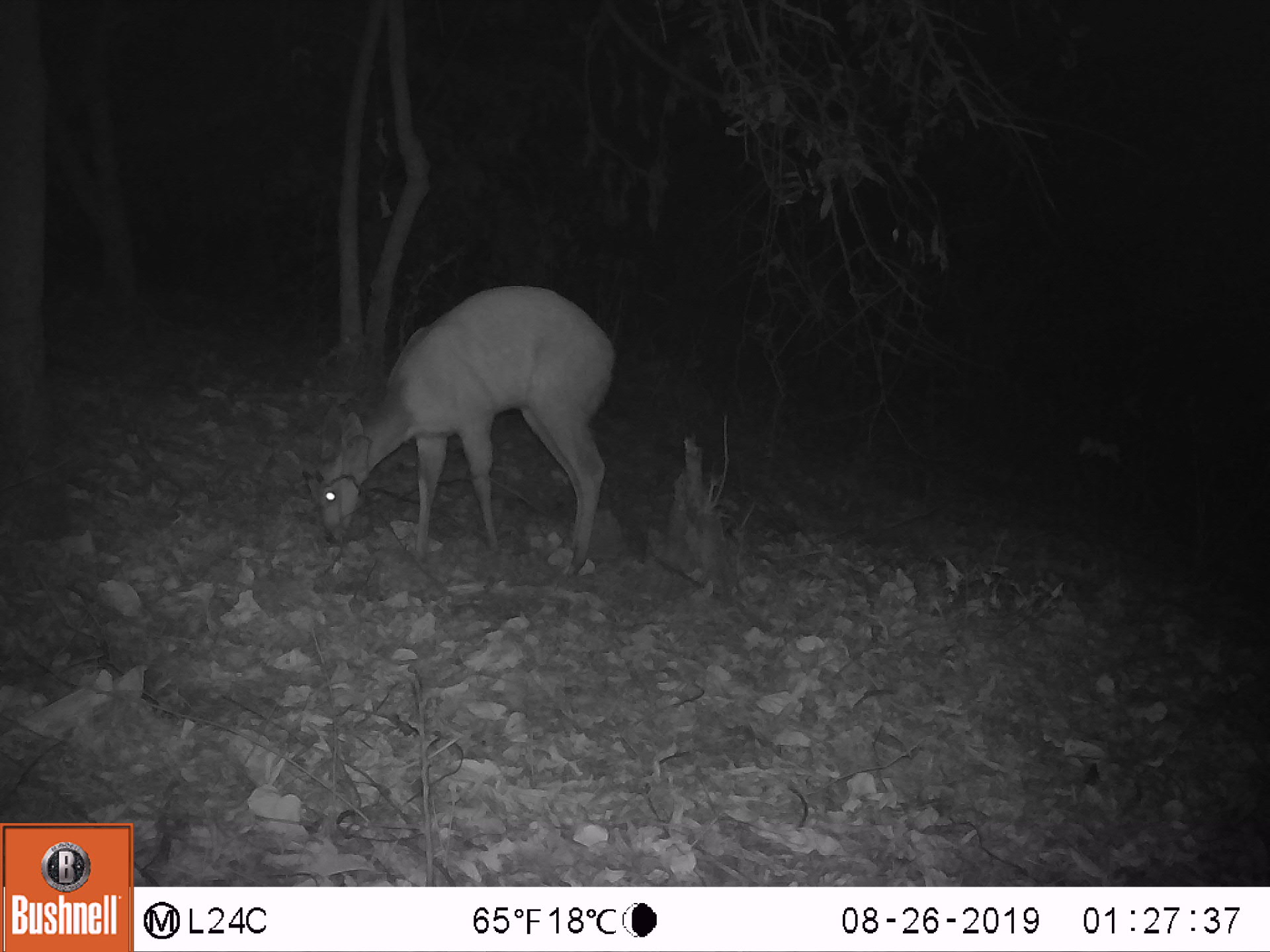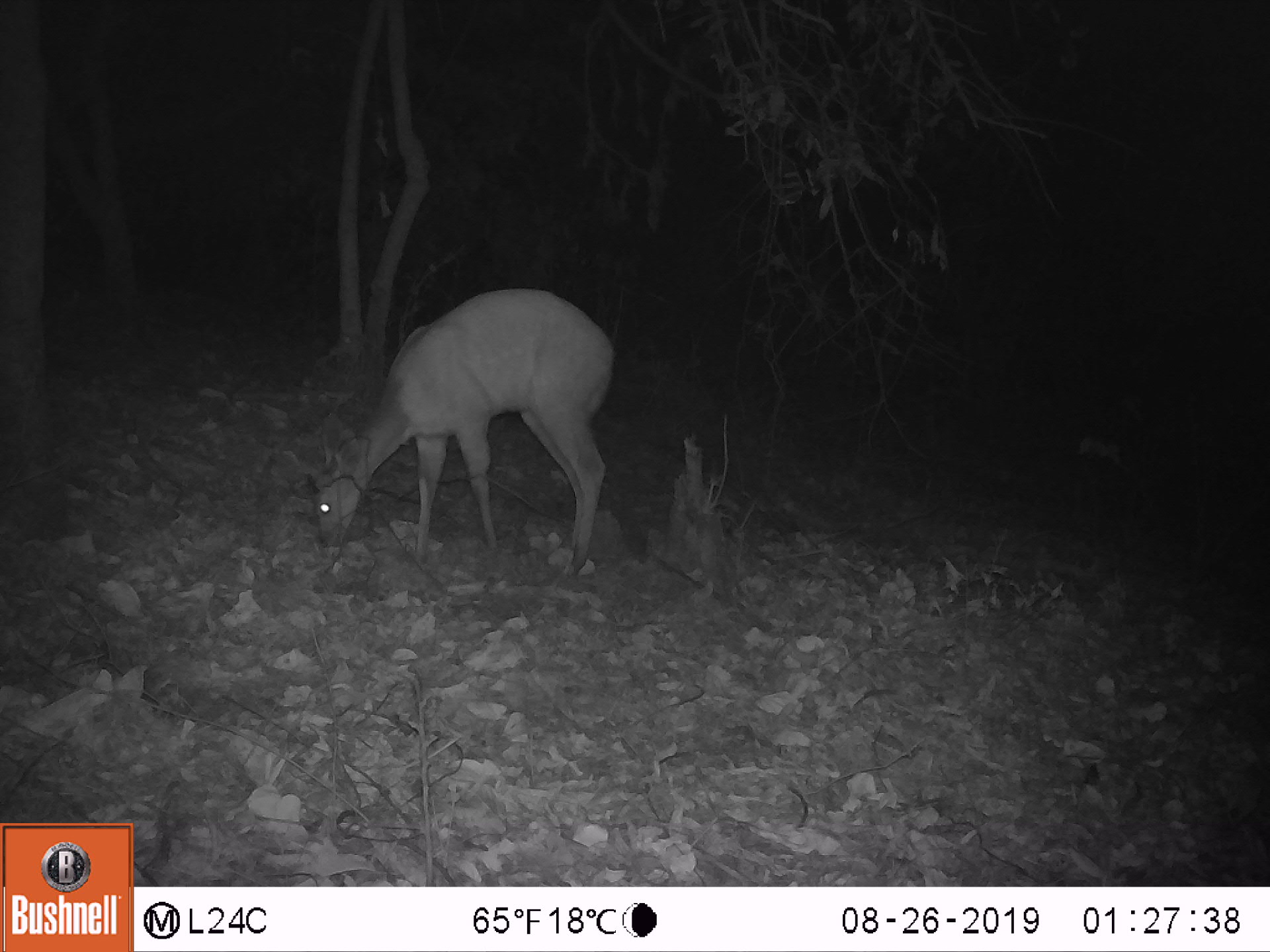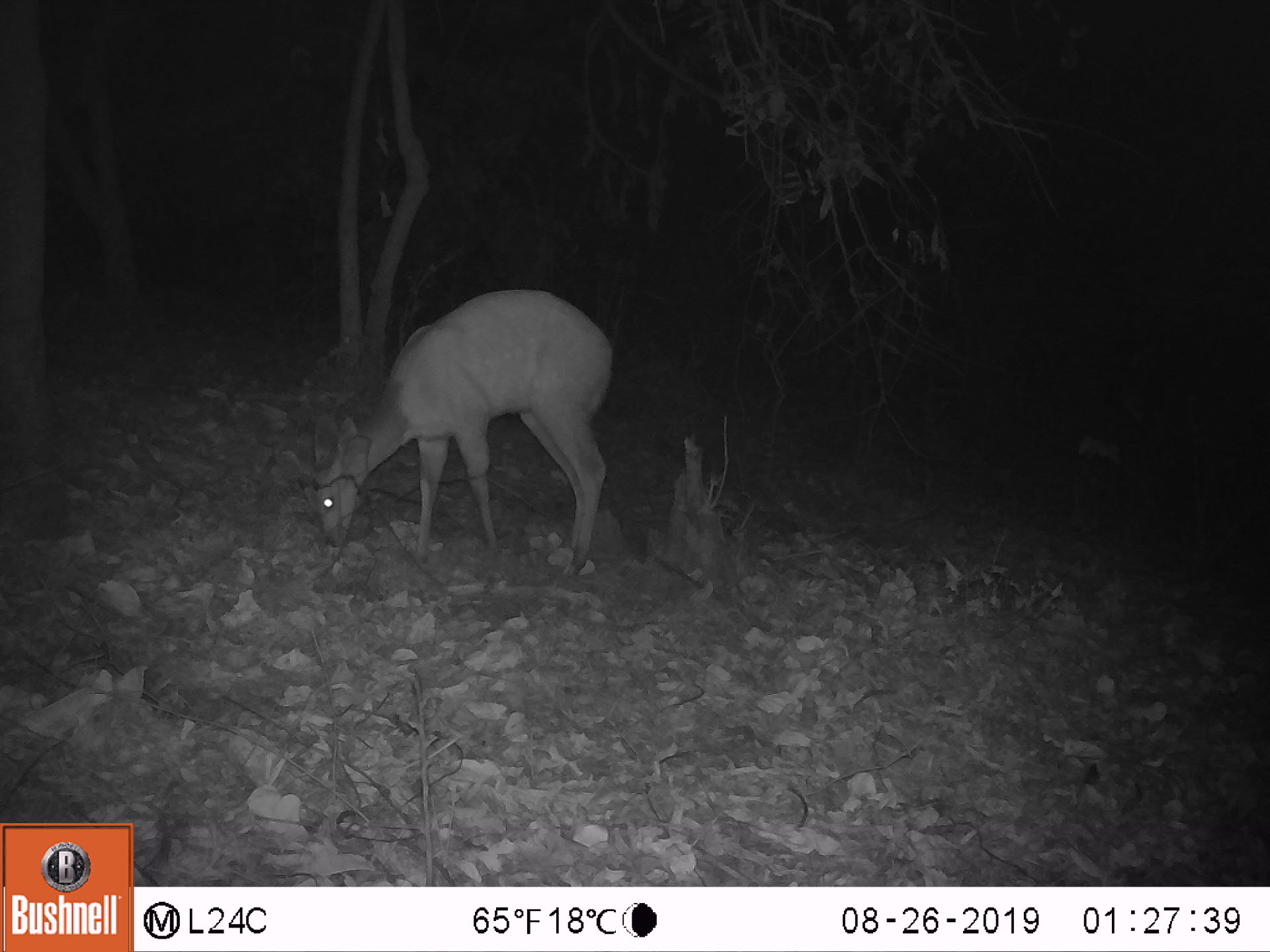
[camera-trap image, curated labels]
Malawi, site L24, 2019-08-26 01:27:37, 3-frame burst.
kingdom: Animalia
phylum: Chordata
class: Mammalia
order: Artiodactyla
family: Bovidae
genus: Tragelaphus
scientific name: Tragelaphus sylvaticus sylvaticus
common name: cape bushbuck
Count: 1.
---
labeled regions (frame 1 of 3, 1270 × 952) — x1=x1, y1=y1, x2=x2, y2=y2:
cape bushbuck: x1=308, y1=276, x2=630, y2=573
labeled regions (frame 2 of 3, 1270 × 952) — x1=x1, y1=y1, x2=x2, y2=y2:
cape bushbuck: x1=294, y1=285, x2=620, y2=572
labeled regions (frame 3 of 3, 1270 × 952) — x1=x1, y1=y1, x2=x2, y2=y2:
cape bushbuck: x1=304, y1=286, x2=617, y2=561